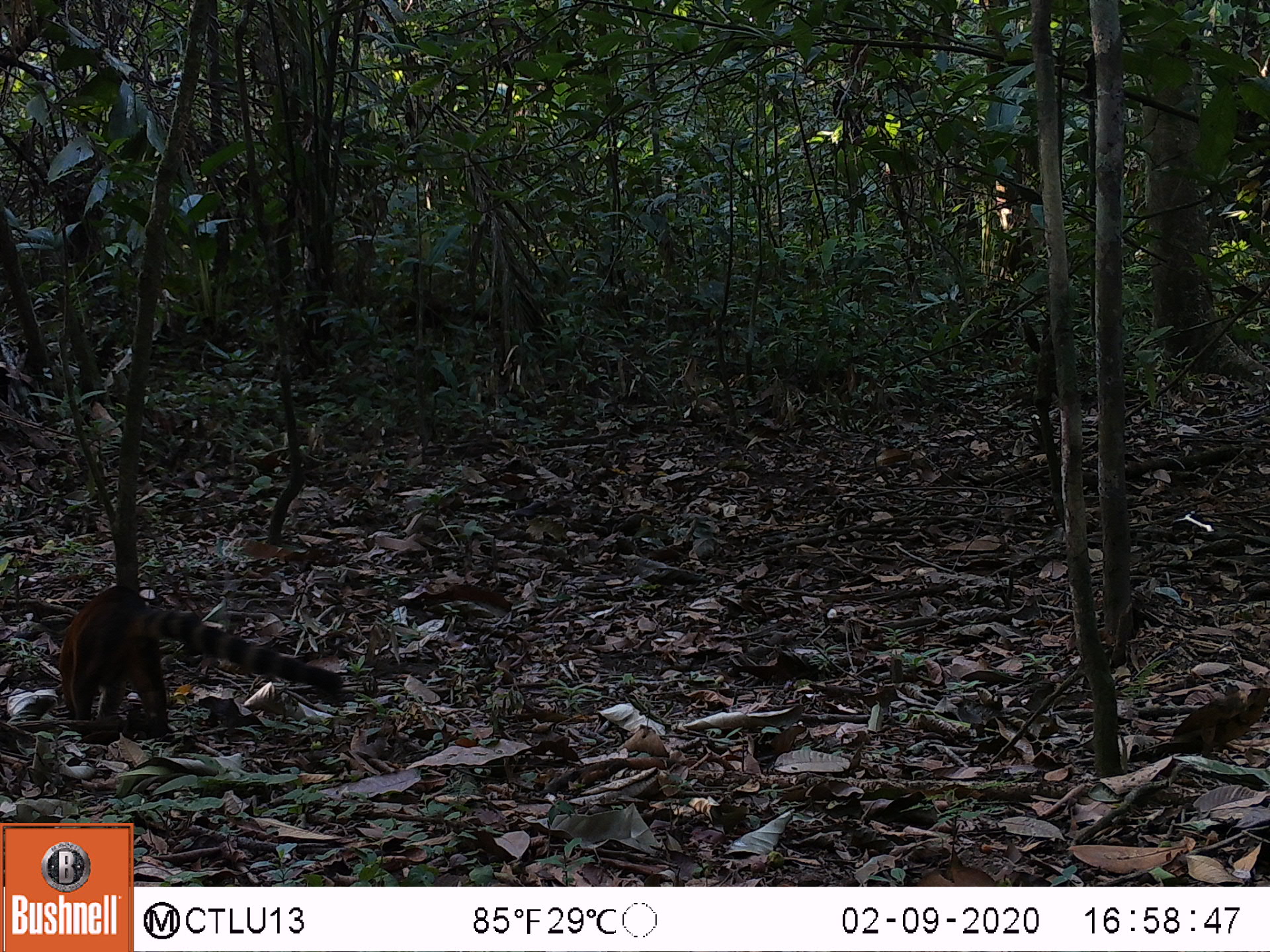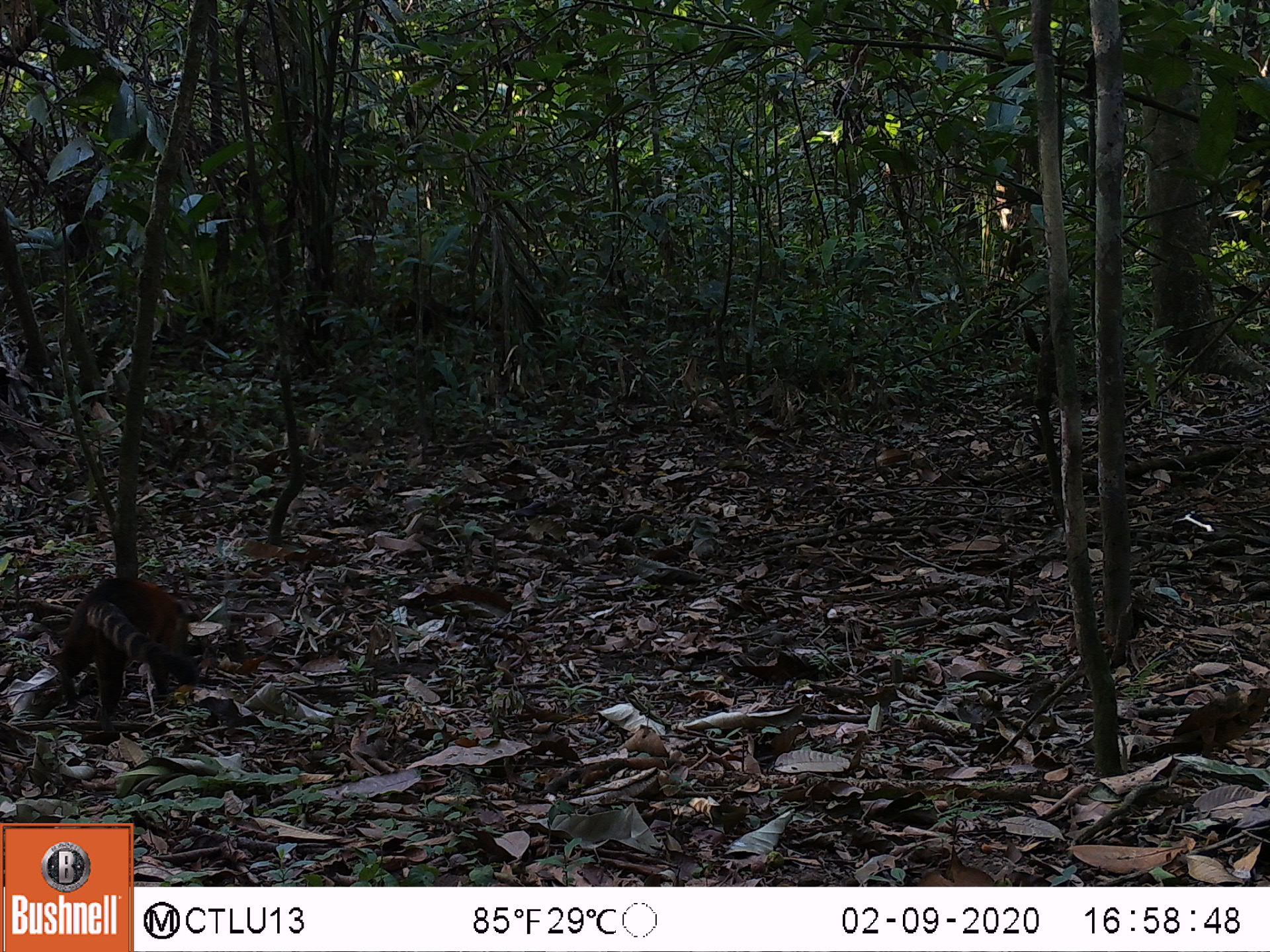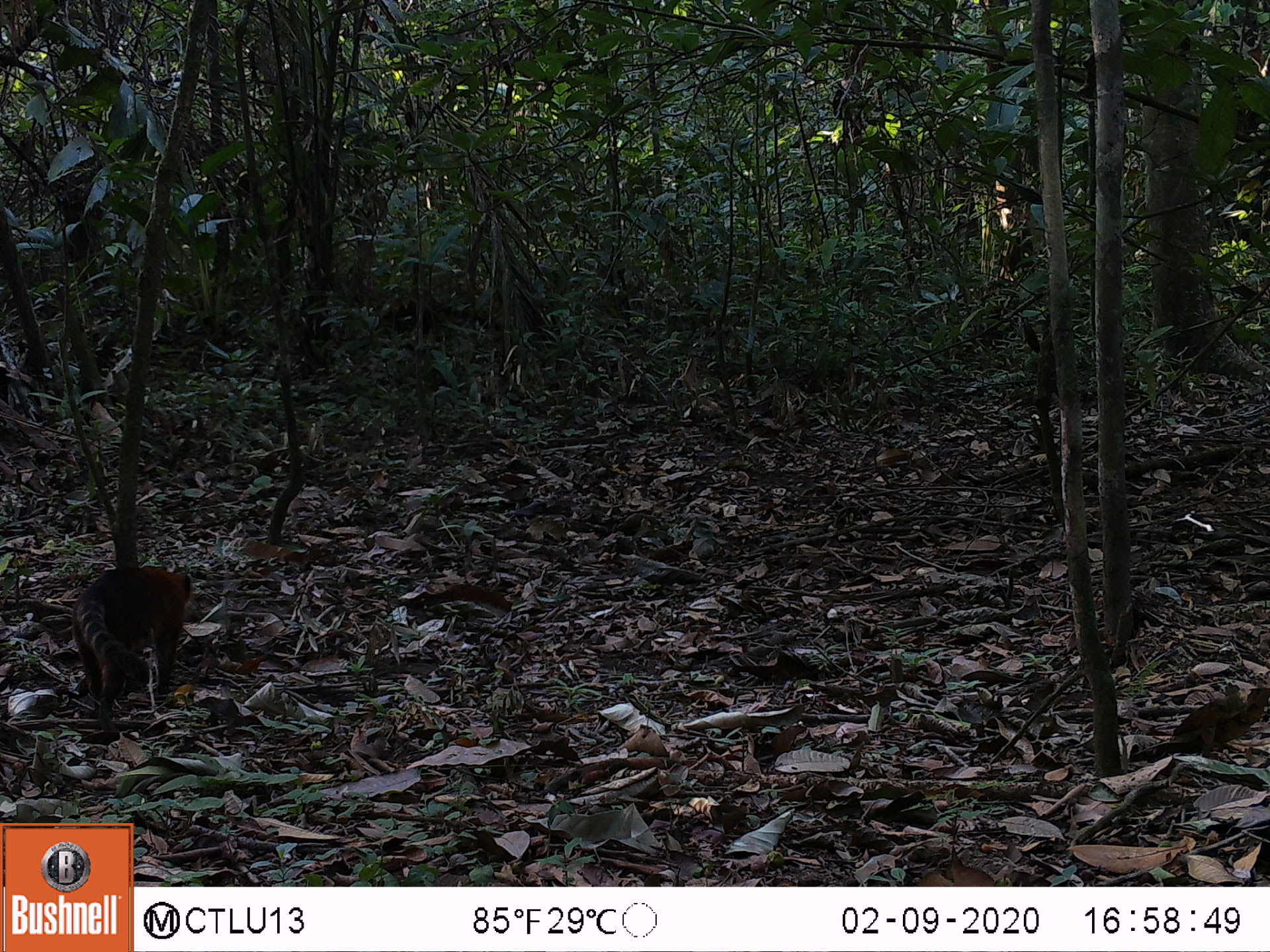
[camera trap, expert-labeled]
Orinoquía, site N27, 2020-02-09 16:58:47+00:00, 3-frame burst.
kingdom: Animalia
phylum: Chordata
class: Mammalia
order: Carnivora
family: Procyonidae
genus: Nasua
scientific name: Nasua nasua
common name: south american coati